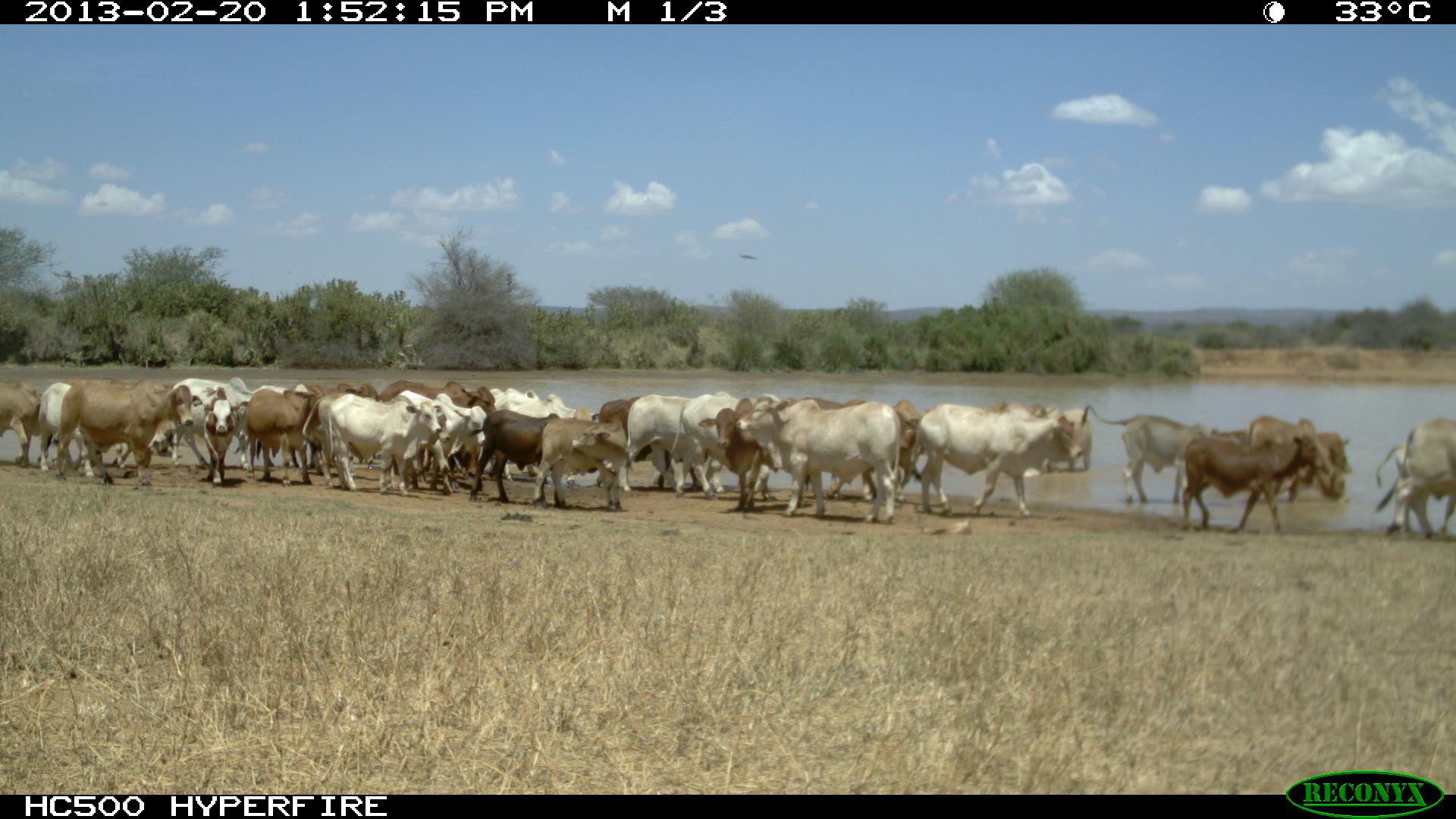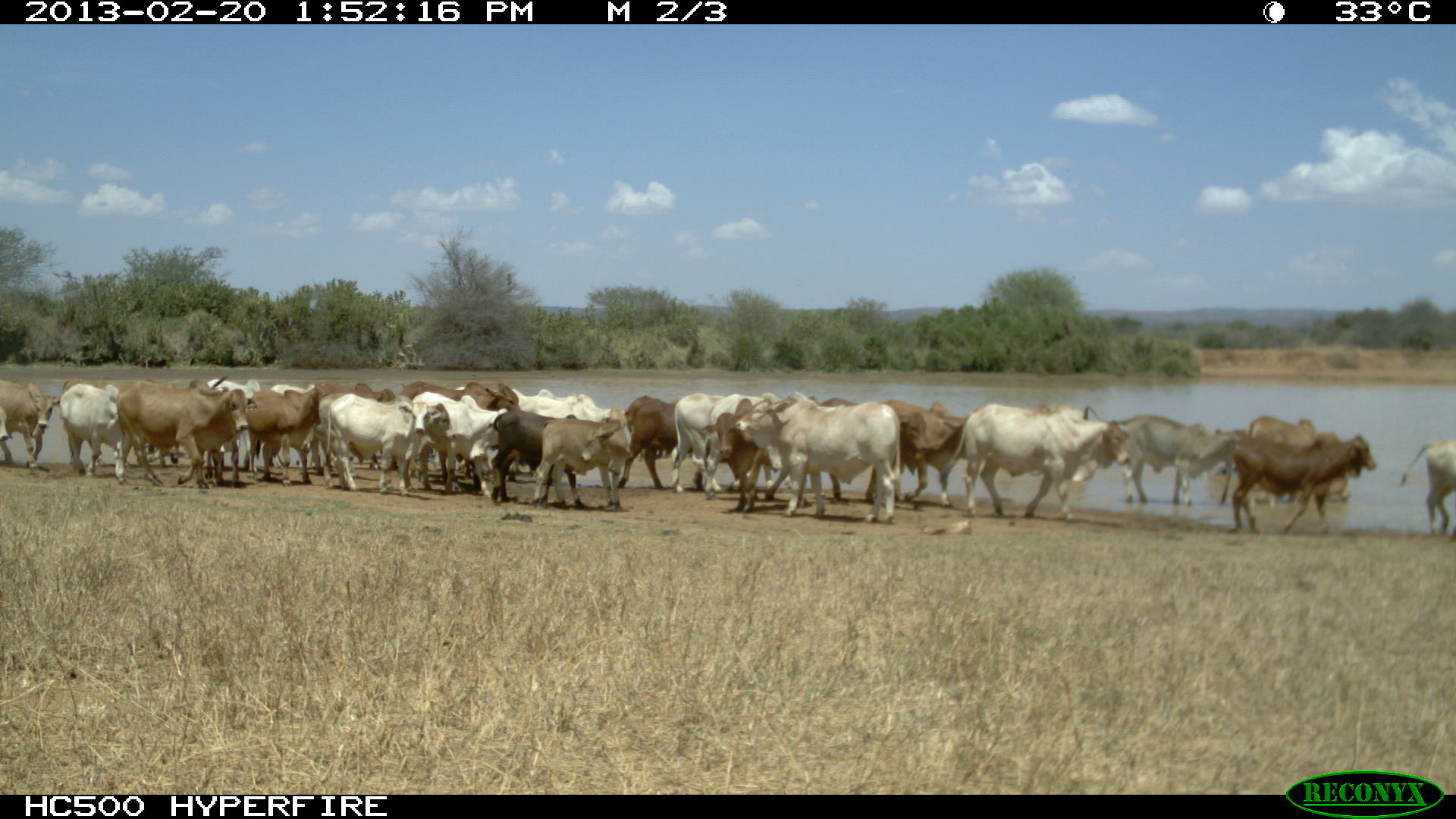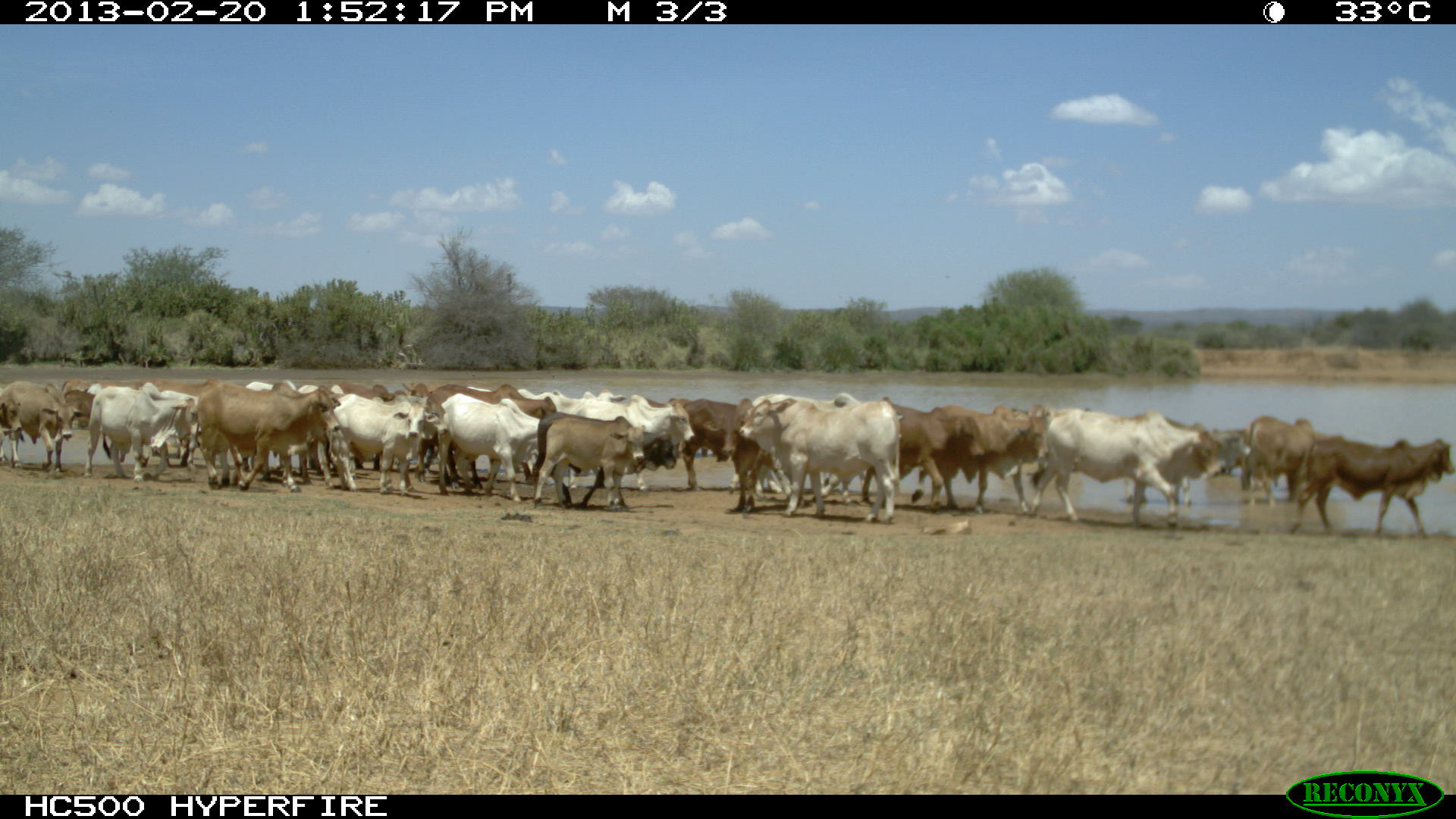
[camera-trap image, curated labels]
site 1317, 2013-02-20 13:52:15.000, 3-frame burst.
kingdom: Animalia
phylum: Chordata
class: Mammalia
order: Artiodactyla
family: Bovidae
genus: Bos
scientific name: Bos taurus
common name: domestic cattle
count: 32